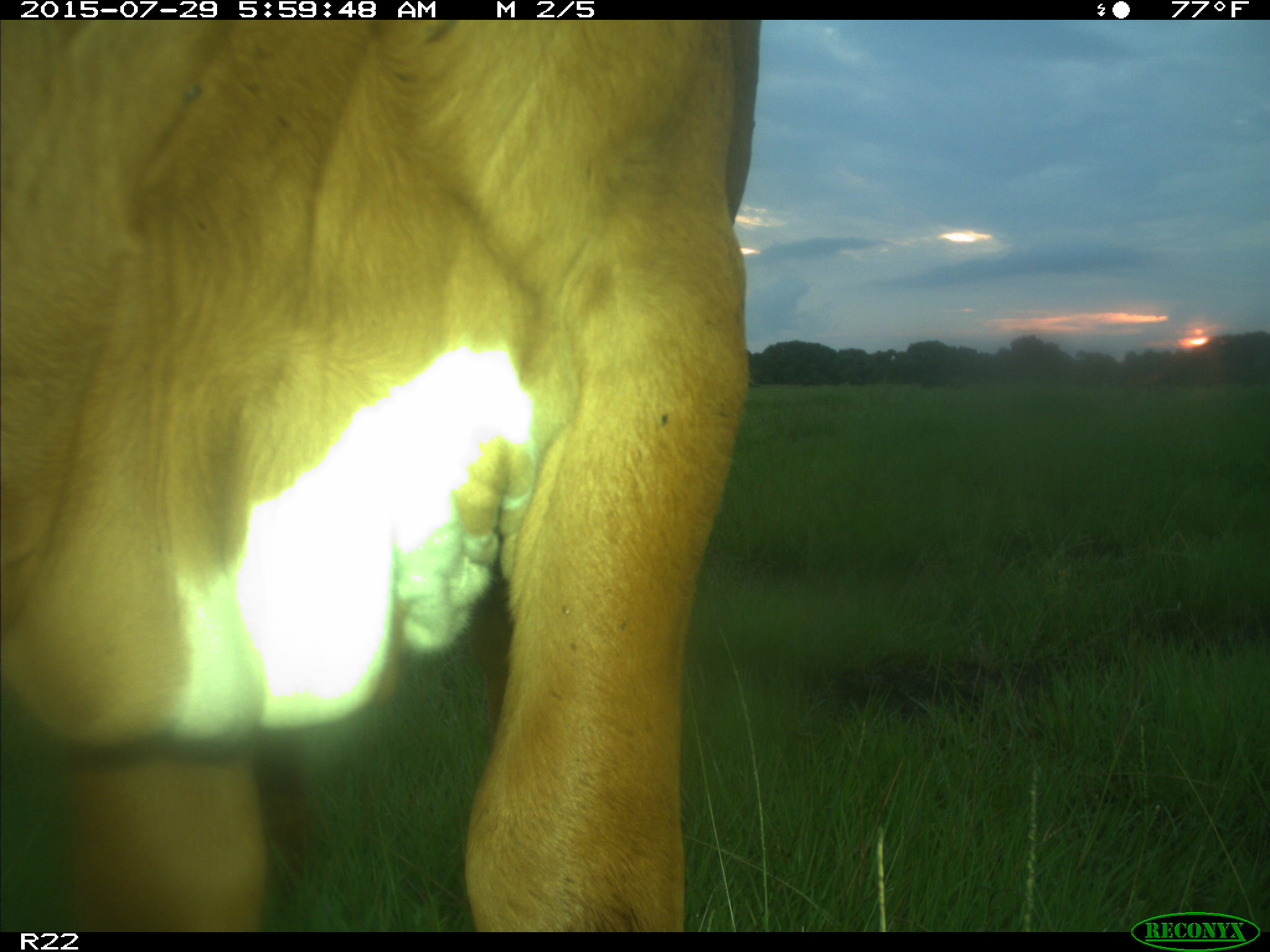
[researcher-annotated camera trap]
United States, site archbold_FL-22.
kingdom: Animalia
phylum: Chordata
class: Mammalia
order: Artiodactyla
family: Bovidae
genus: Bos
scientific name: Bos taurus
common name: domestic cow